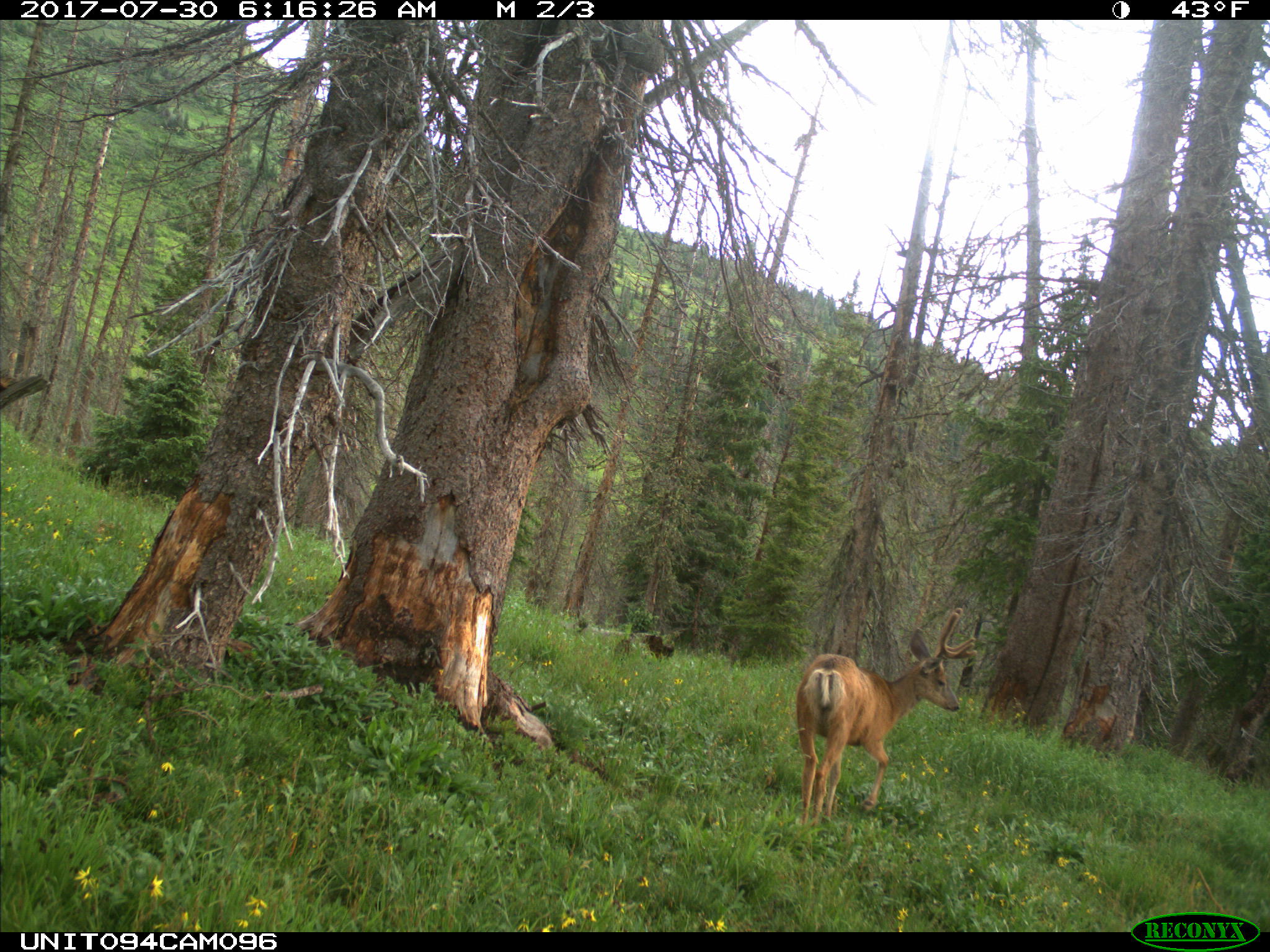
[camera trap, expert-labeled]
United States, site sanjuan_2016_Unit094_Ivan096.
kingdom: Animalia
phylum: Chordata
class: Mammalia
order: Artiodactyla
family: Cervidae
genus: Odocoileus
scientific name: Odocoileus hemionus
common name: mule deer